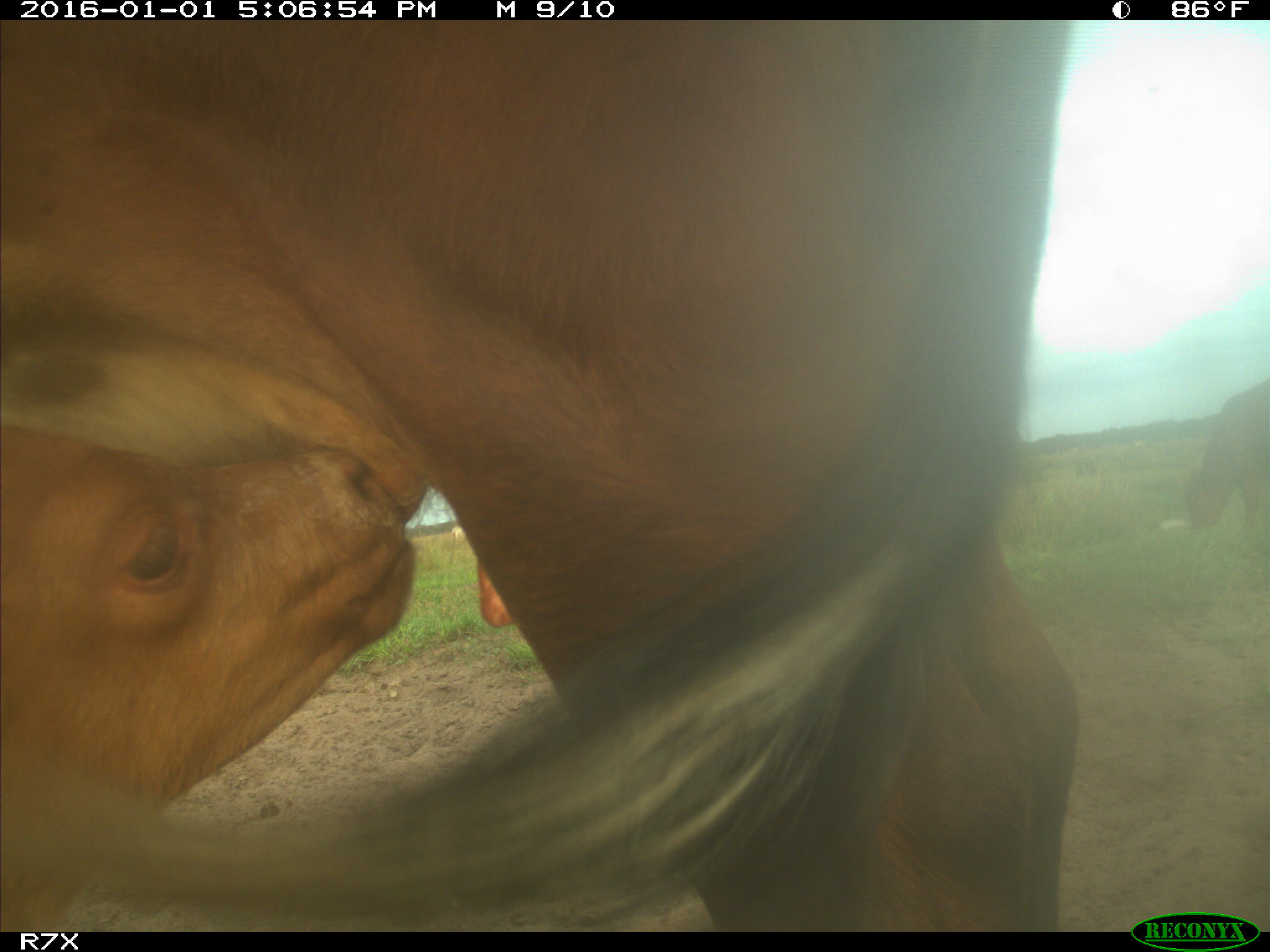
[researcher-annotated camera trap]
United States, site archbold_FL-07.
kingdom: Animalia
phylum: Chordata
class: Mammalia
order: Artiodactyla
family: Bovidae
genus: Bos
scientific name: Bos taurus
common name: domestic cow